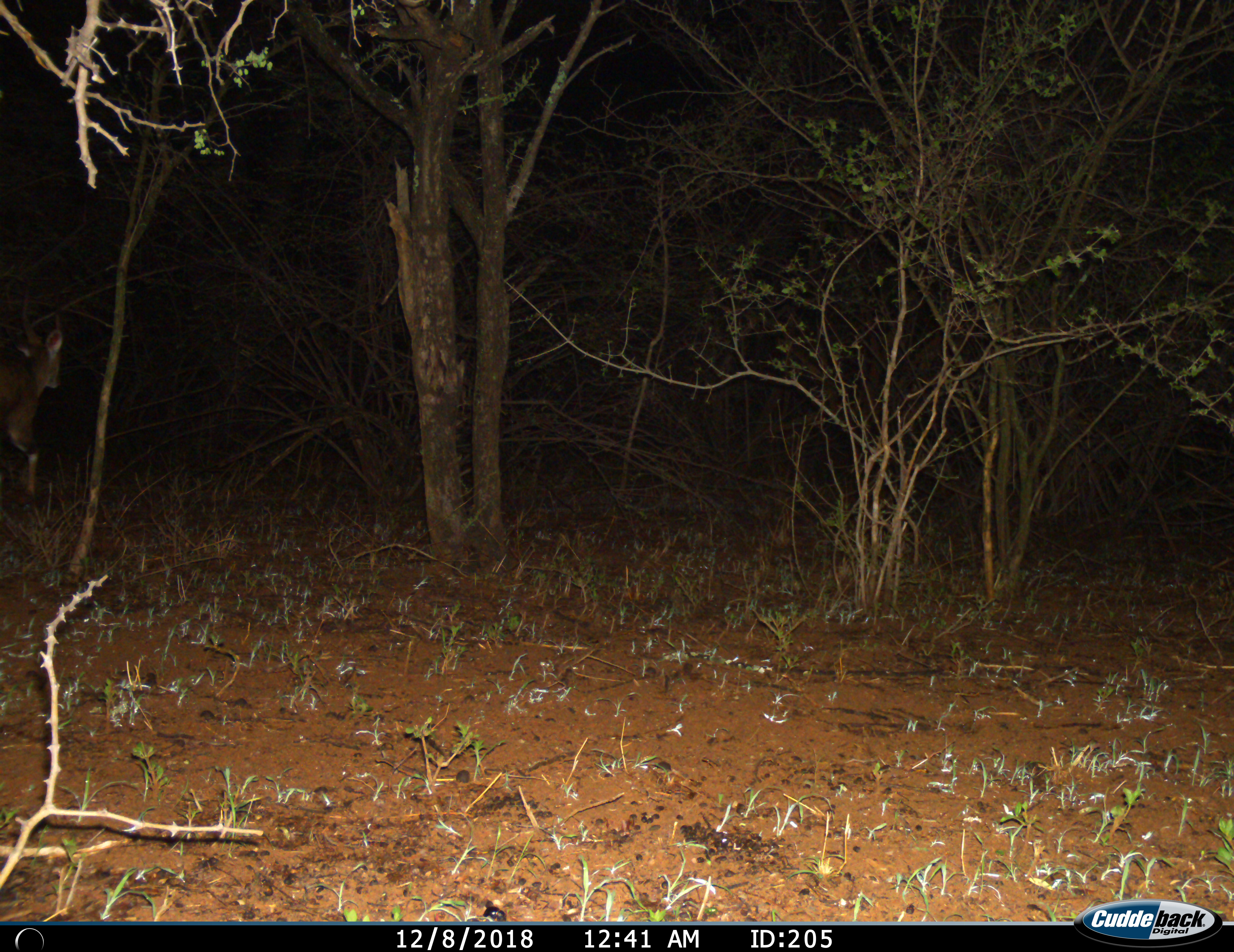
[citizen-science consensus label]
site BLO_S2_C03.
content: unidentified animal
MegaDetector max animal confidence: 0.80